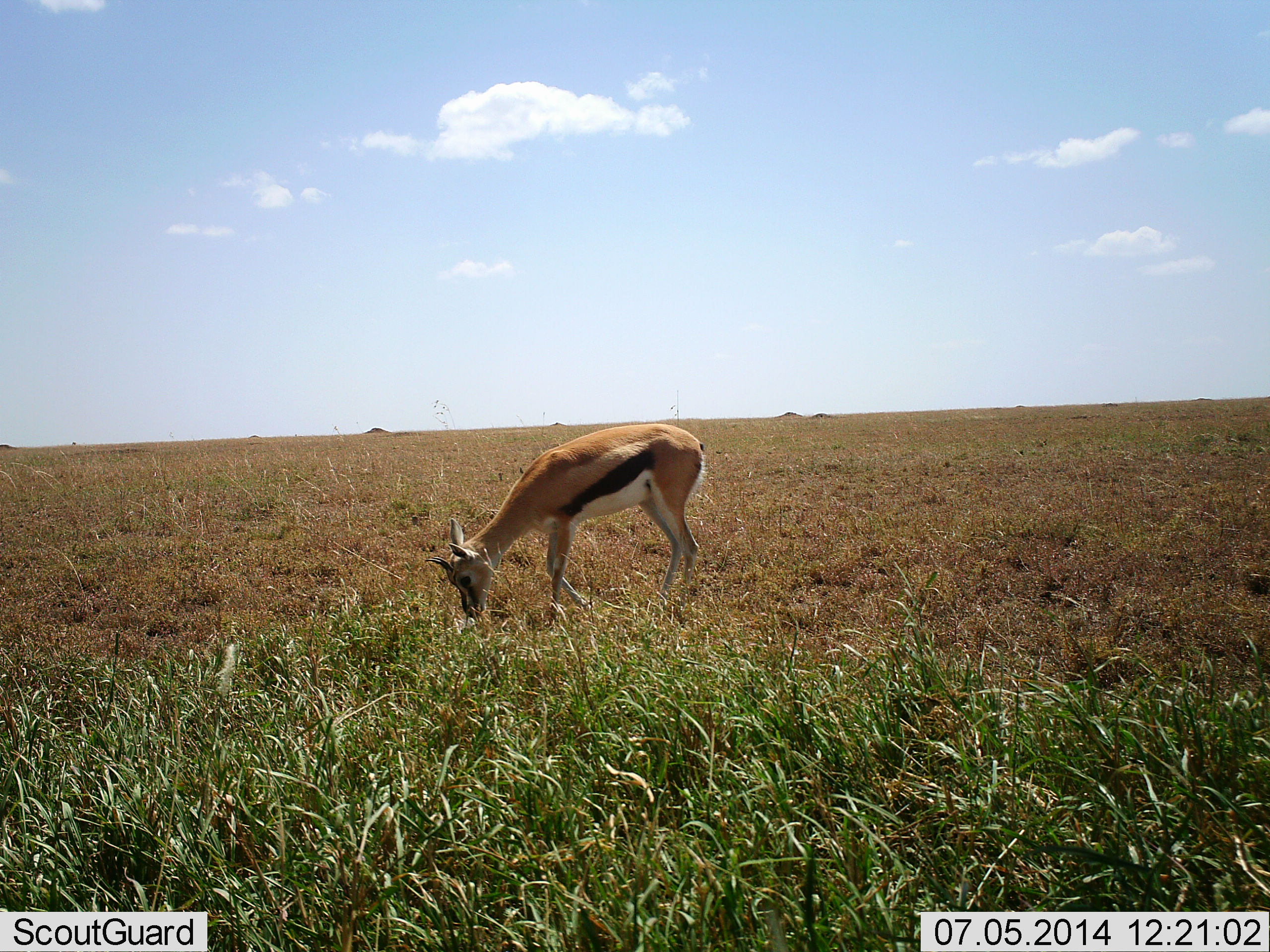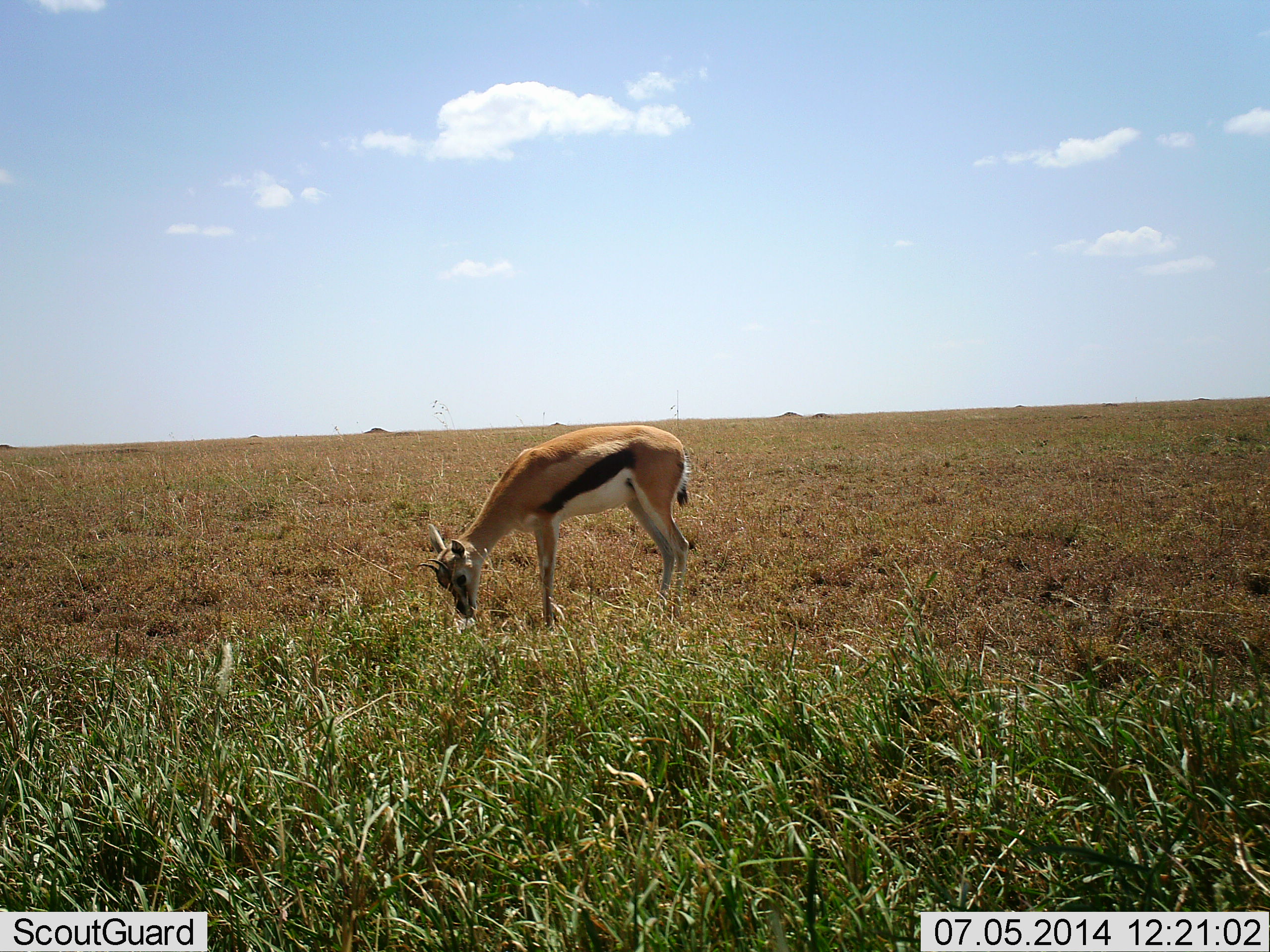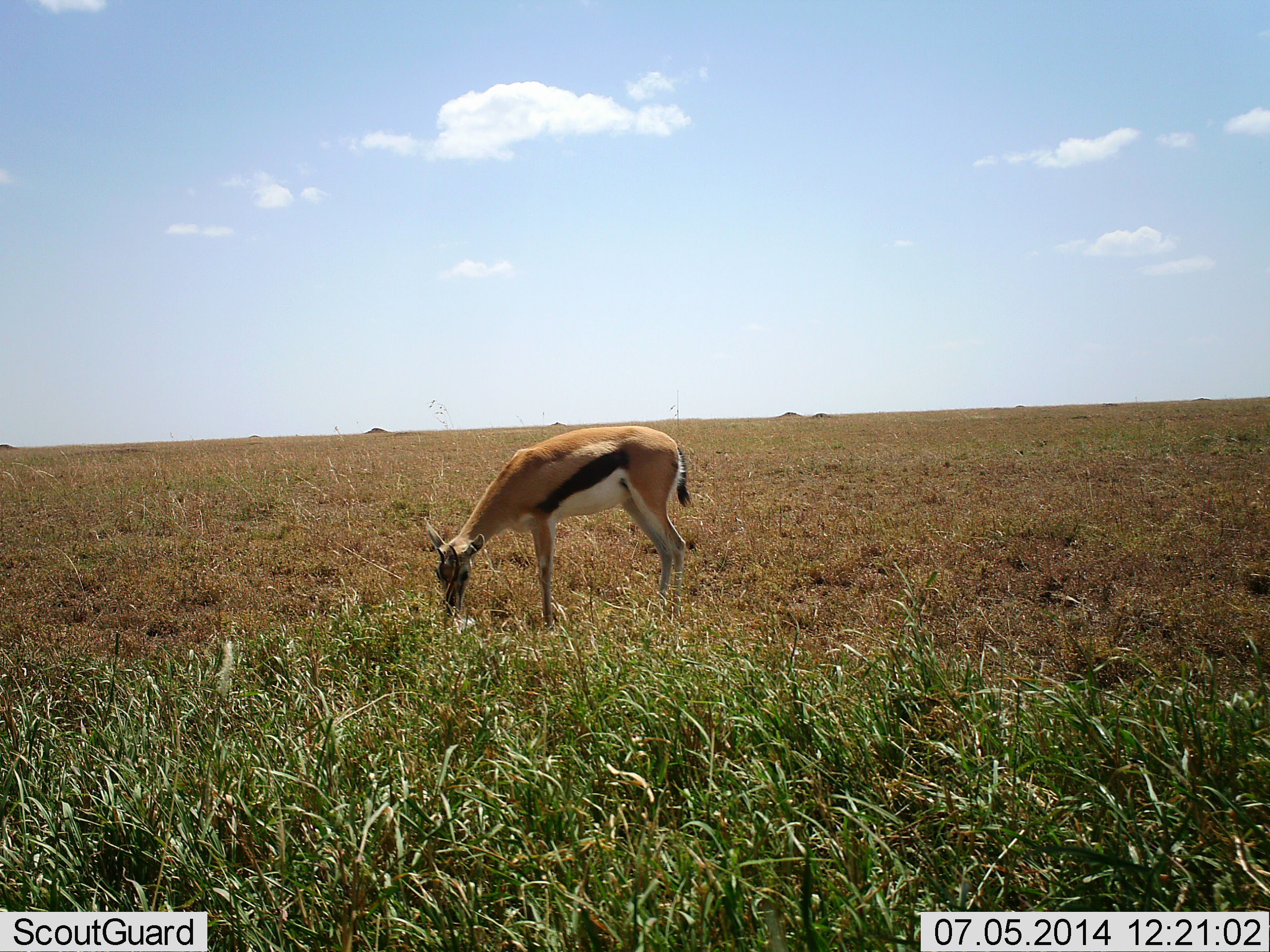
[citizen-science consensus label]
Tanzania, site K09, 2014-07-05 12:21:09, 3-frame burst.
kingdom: Animalia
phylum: Chordata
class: Mammalia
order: Artiodactyla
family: Bovidae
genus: Eudorcas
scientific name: Eudorcas thomsonii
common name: thomson's gazelle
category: gazellethomsons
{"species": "gazellethomsons (thomson's gazelle) (Eudorcas thomsonii)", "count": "1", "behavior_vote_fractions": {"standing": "10%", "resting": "0%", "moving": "0%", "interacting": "0%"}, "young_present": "0%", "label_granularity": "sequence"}